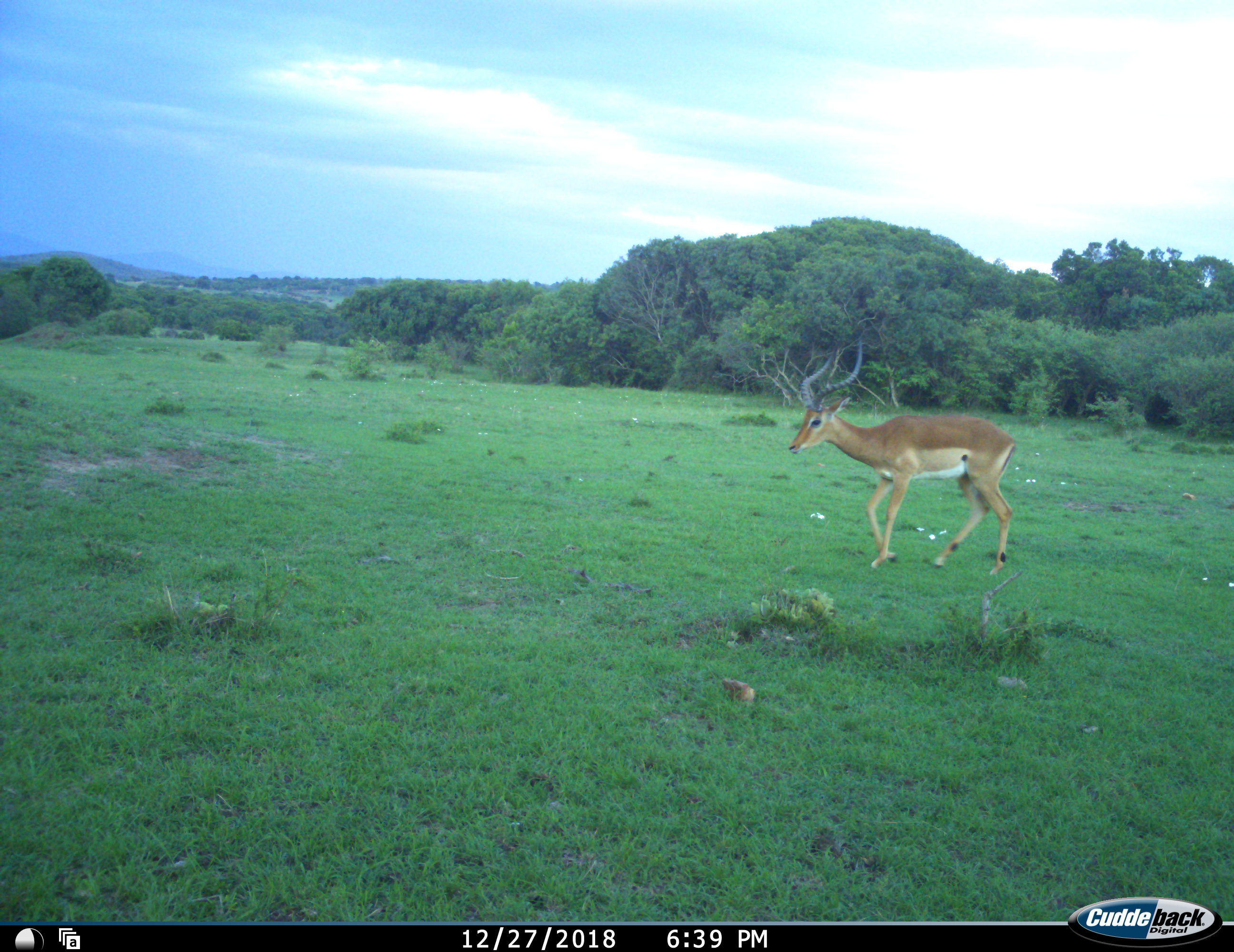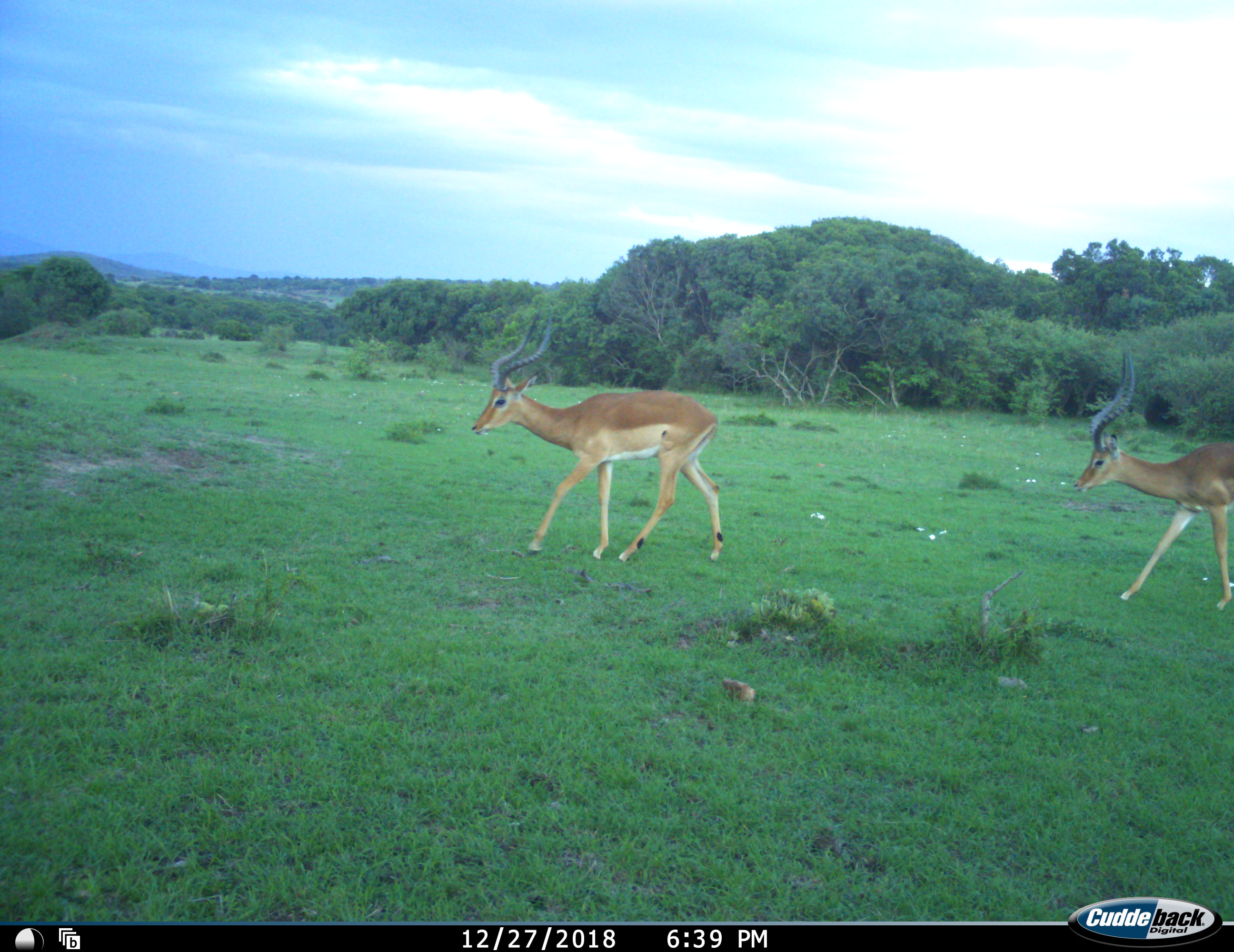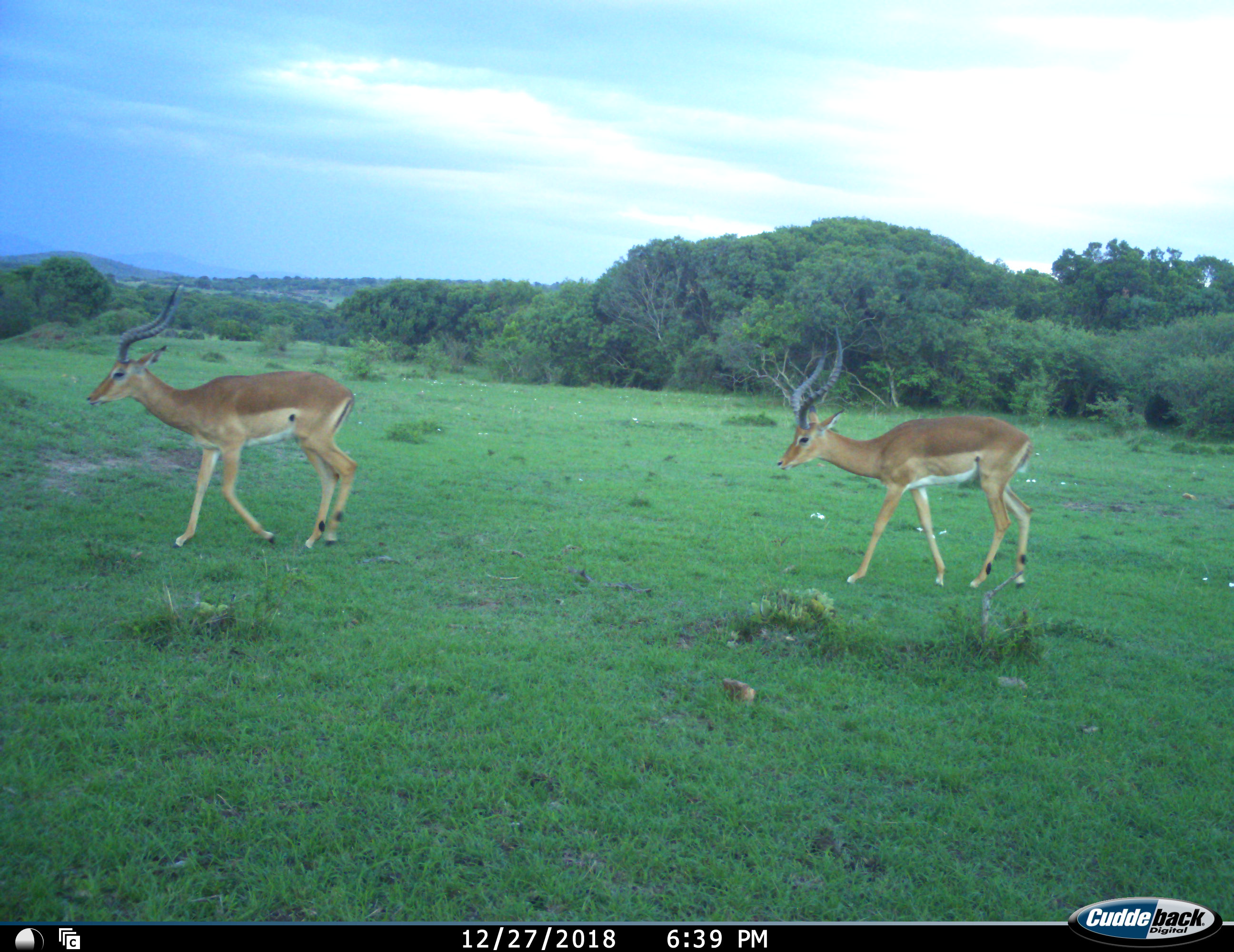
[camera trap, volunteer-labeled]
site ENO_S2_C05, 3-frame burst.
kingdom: Animalia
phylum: Chordata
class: Mammalia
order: Artiodactyla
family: Bovidae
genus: Aepyceros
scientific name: Aepyceros melampus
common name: impala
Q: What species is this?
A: Impala (Aepyceros melampus).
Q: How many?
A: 2.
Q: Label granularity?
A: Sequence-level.